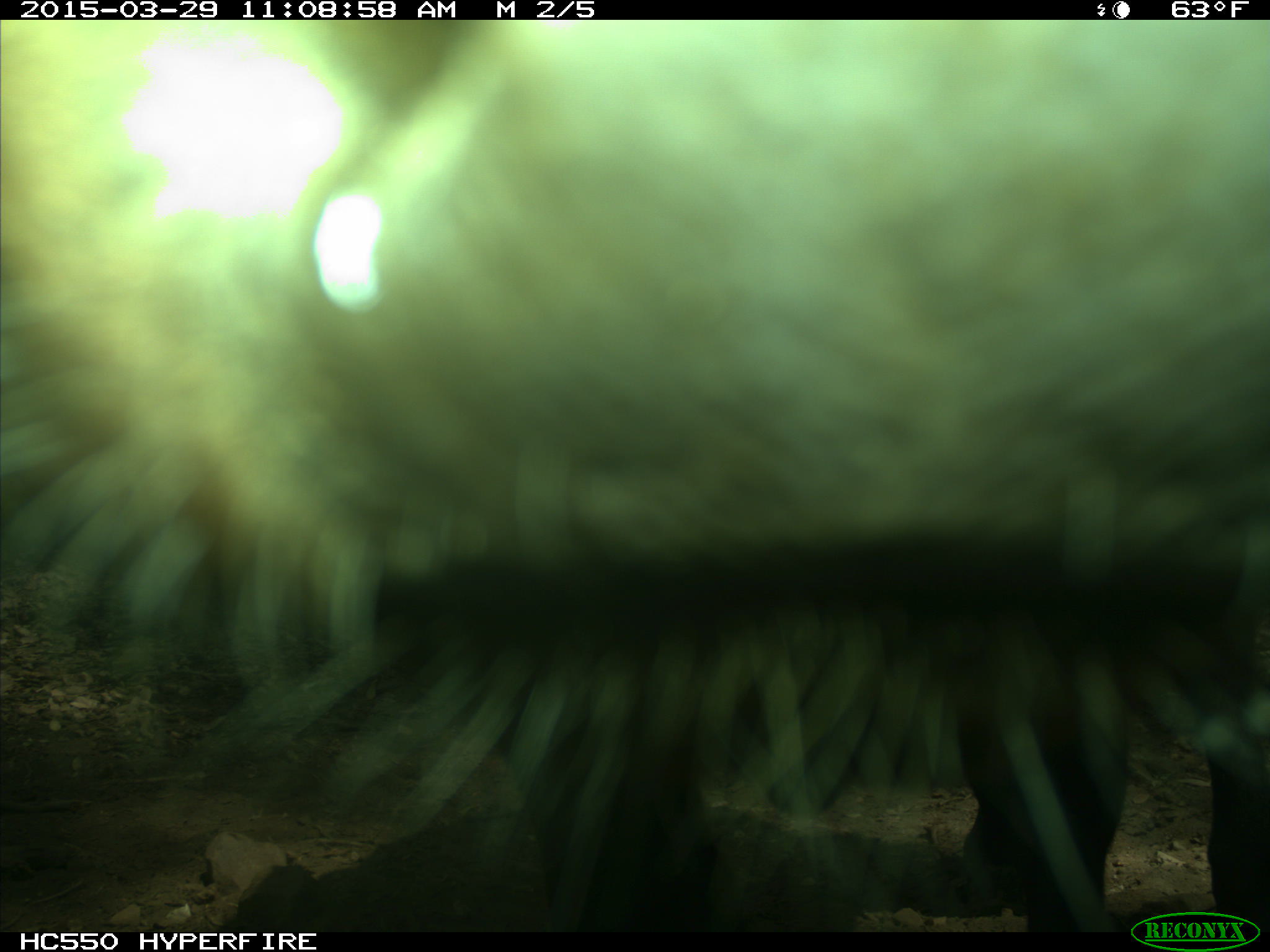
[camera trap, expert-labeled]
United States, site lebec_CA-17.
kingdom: Animalia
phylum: Chordata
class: Mammalia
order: Artiodactyla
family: Bovidae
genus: Bos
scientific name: Bos taurus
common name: domestic cow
Bos taurus (domestic cow).